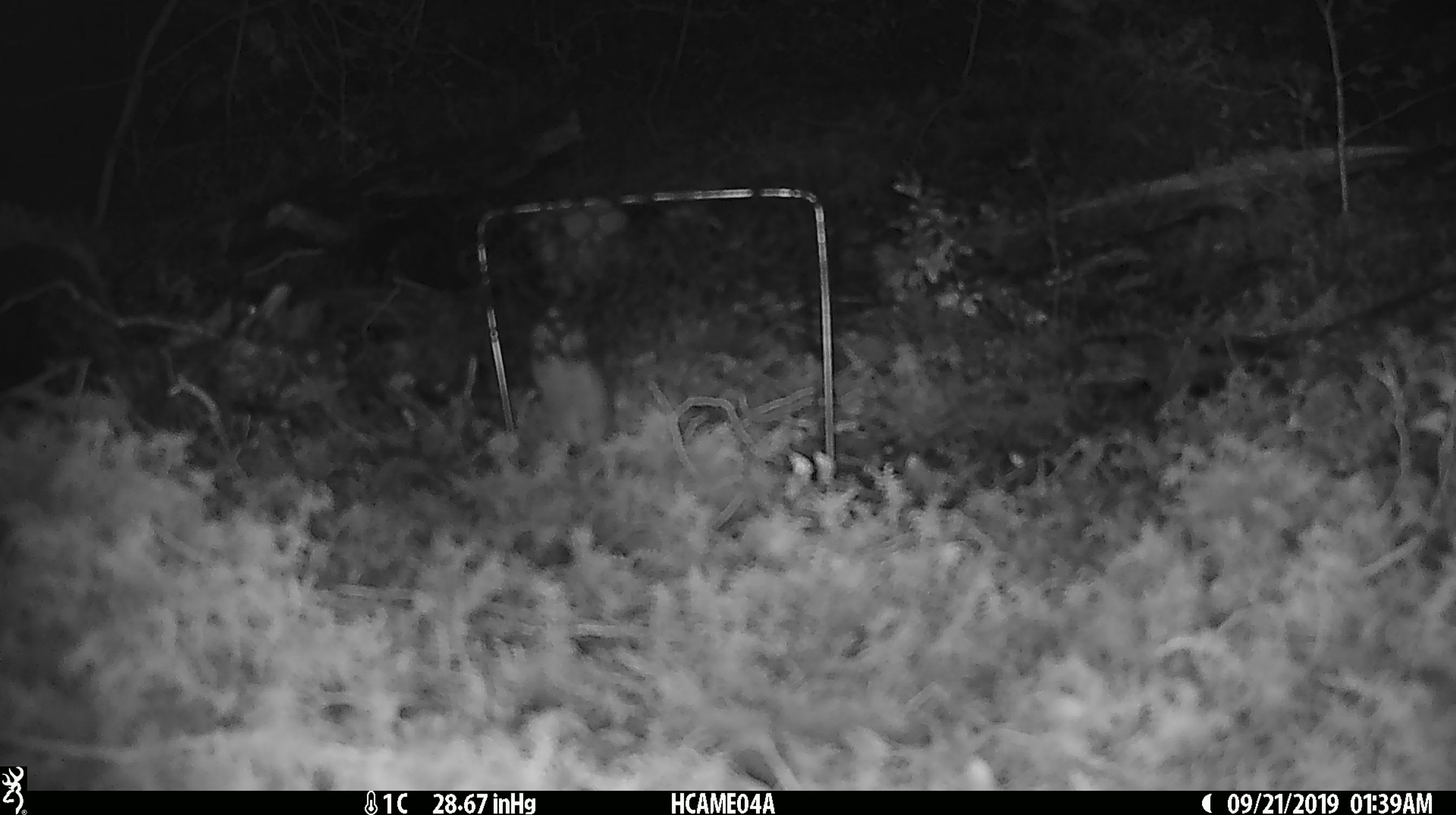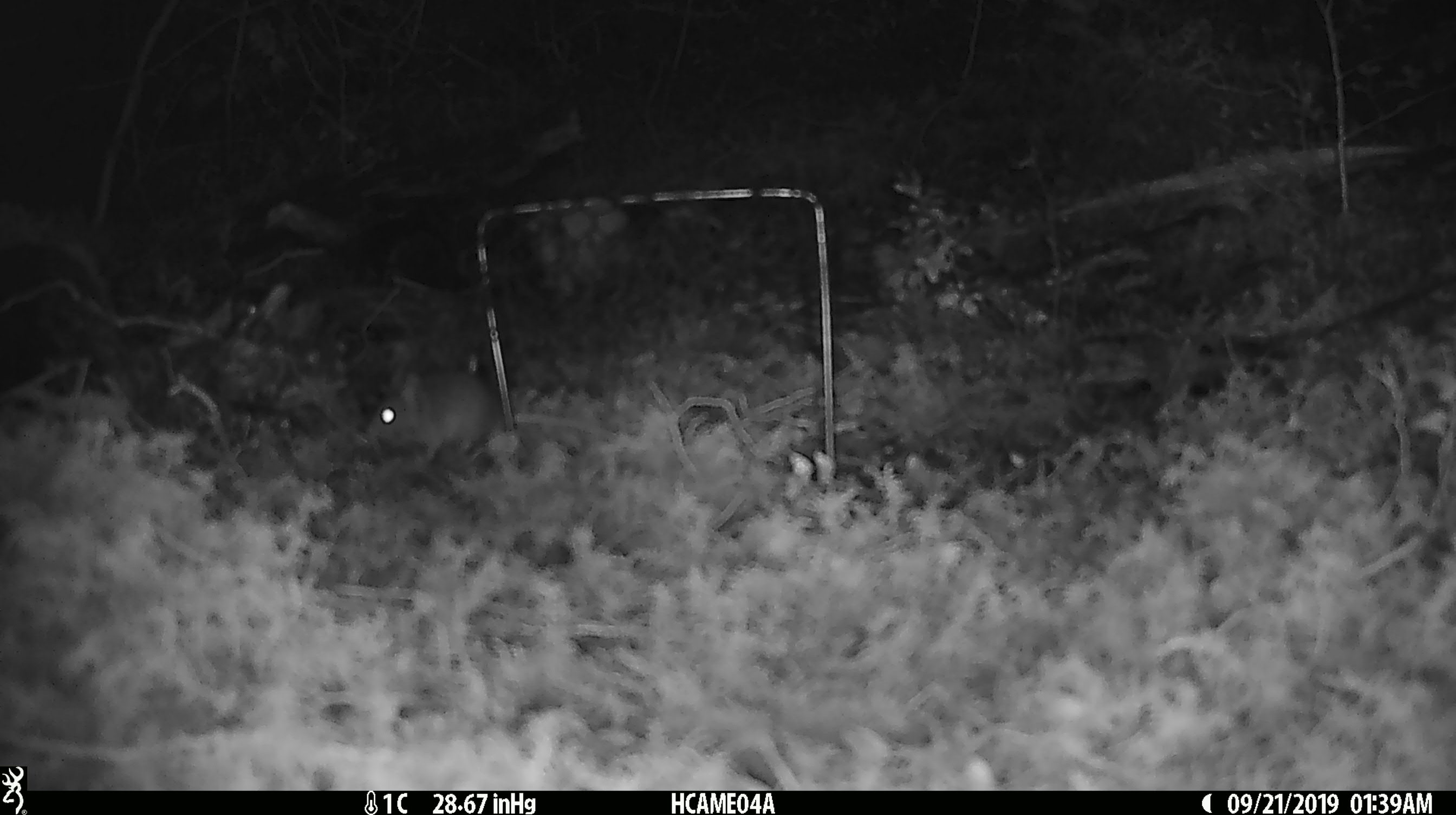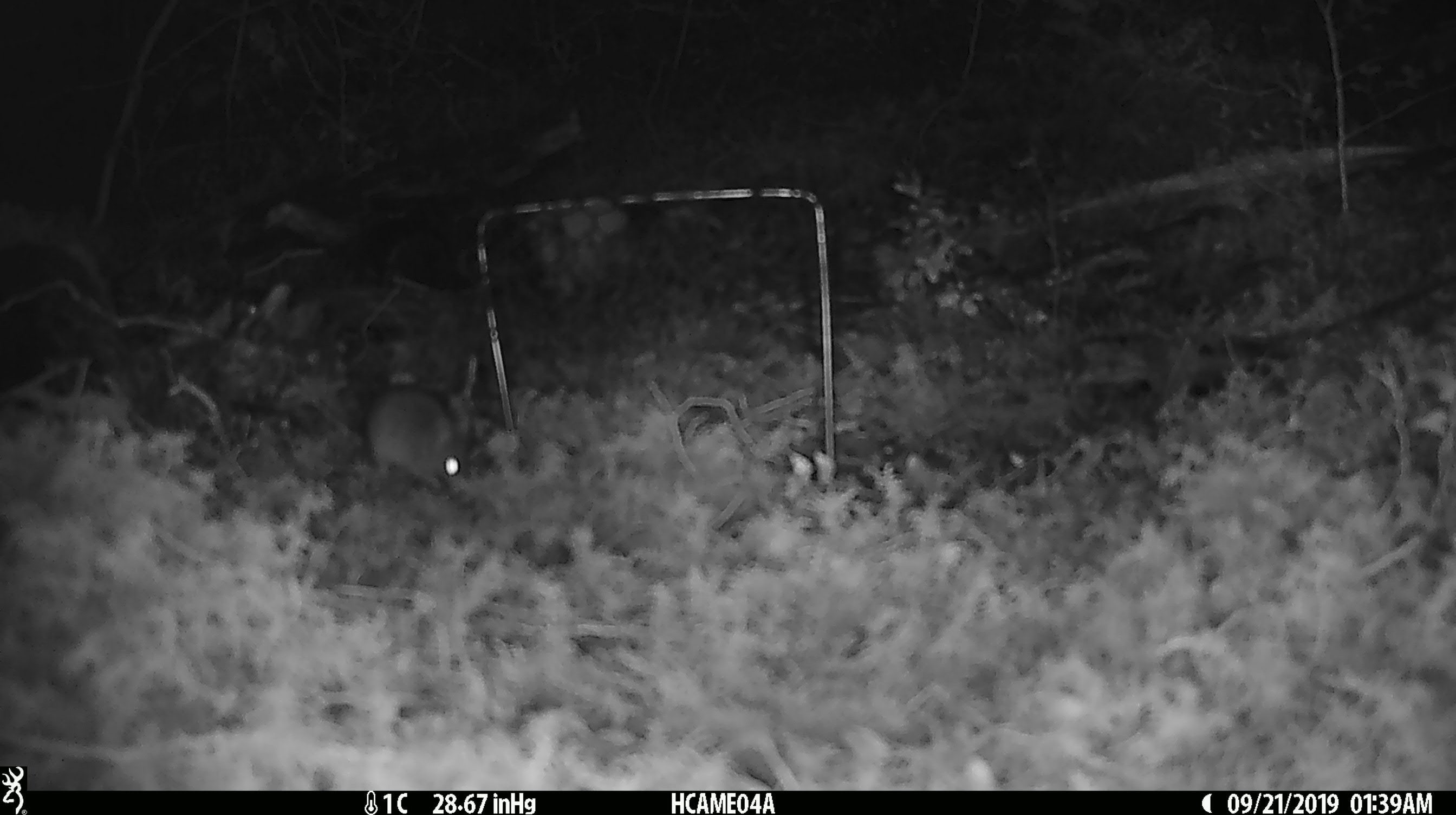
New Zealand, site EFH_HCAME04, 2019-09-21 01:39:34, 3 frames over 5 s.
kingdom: Animalia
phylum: Chordata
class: Mammalia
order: Rodentia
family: Muridae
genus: Mus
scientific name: Mus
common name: mouse